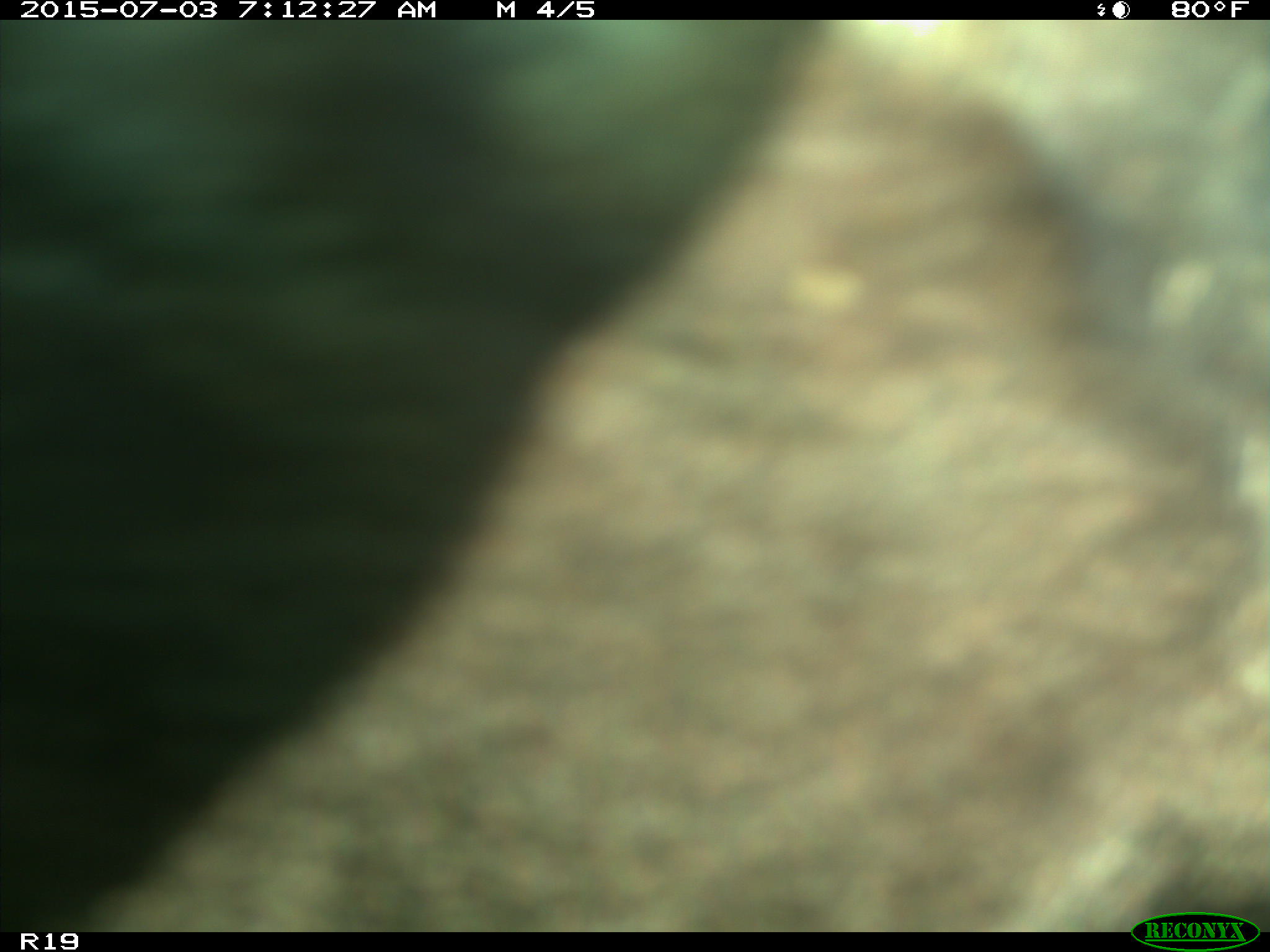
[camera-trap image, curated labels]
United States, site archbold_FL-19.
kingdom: Animalia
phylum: Chordata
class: Mammalia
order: Artiodactyla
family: Bovidae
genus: Bos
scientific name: Bos taurus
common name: domestic cow